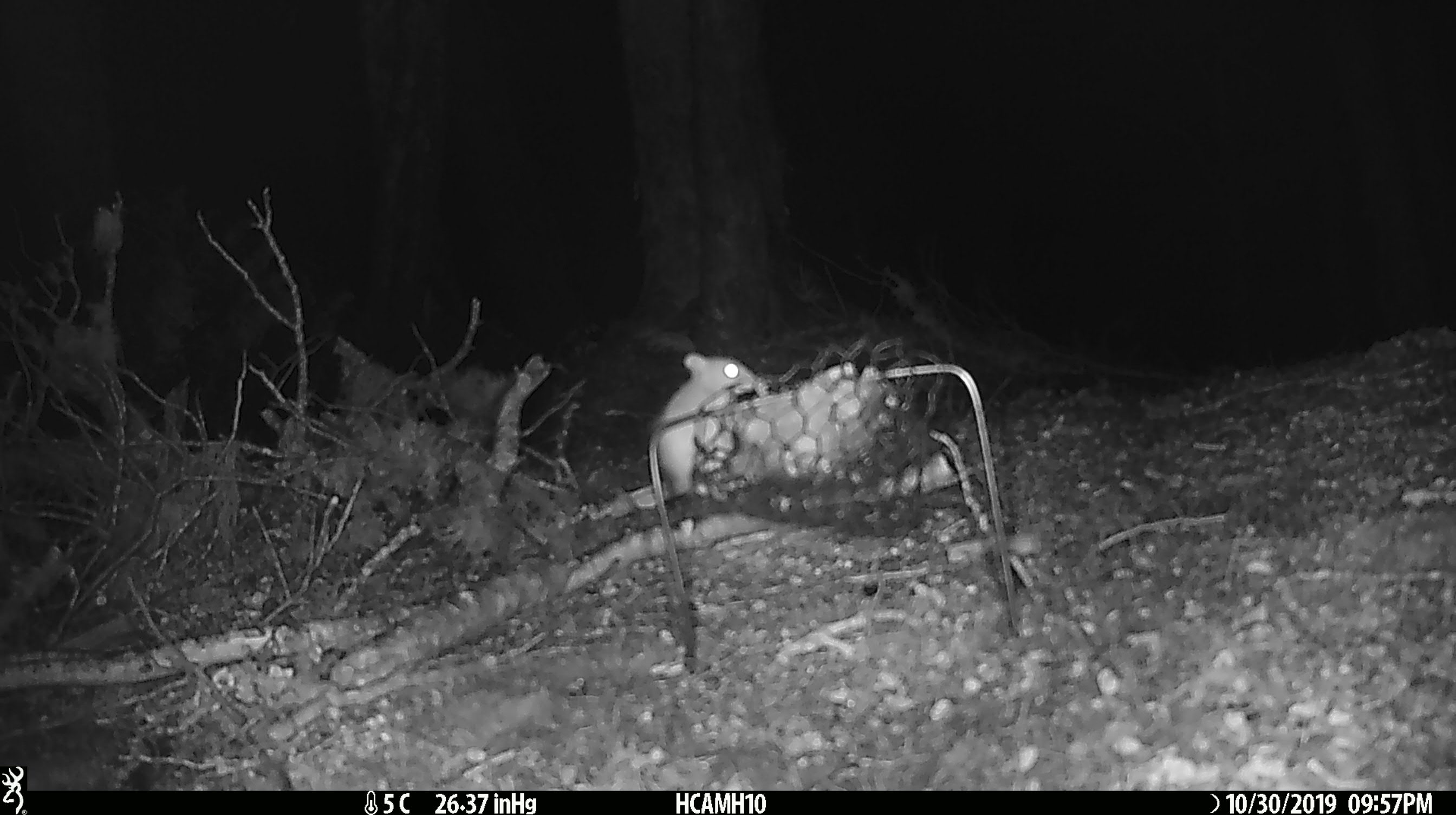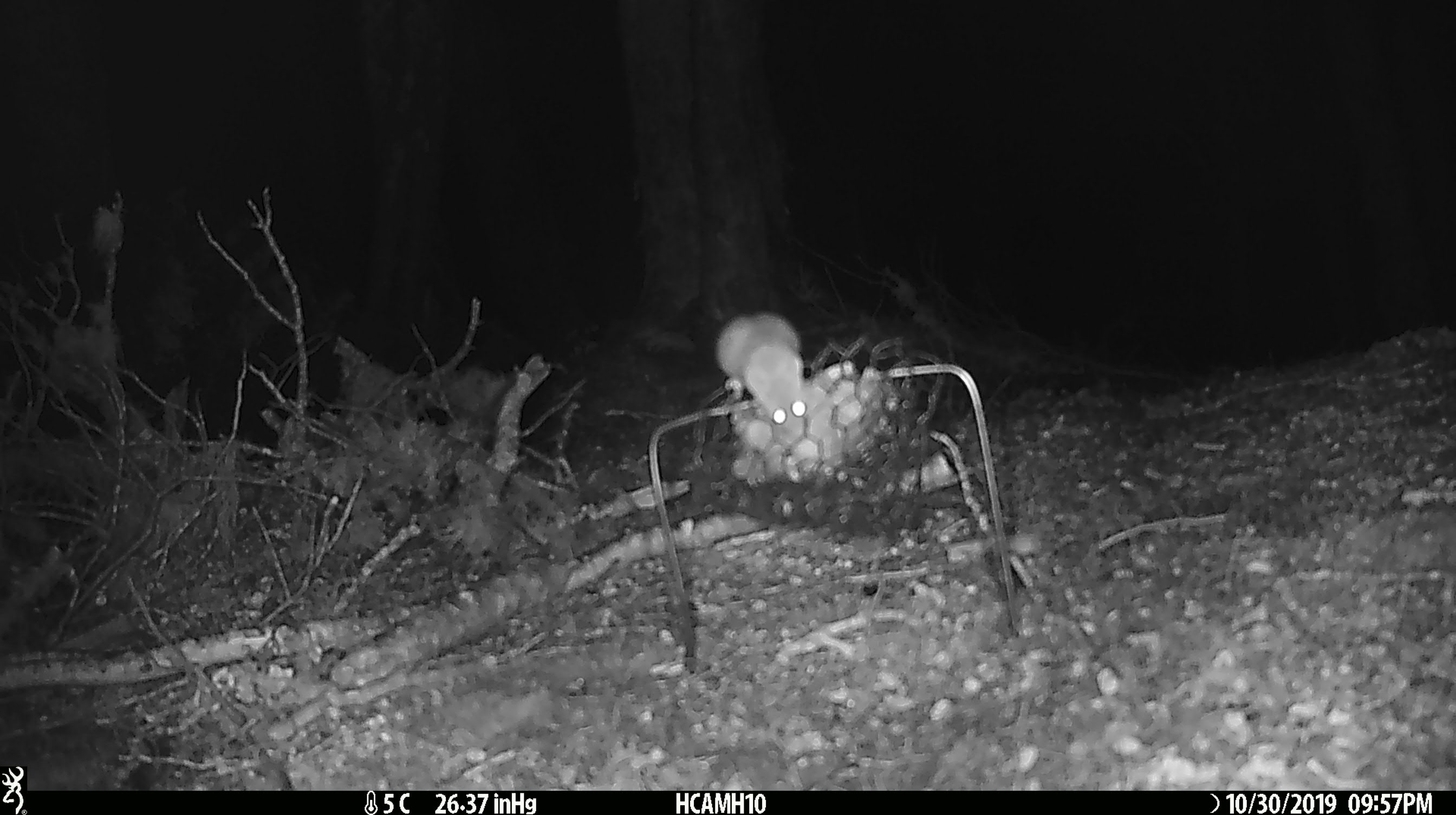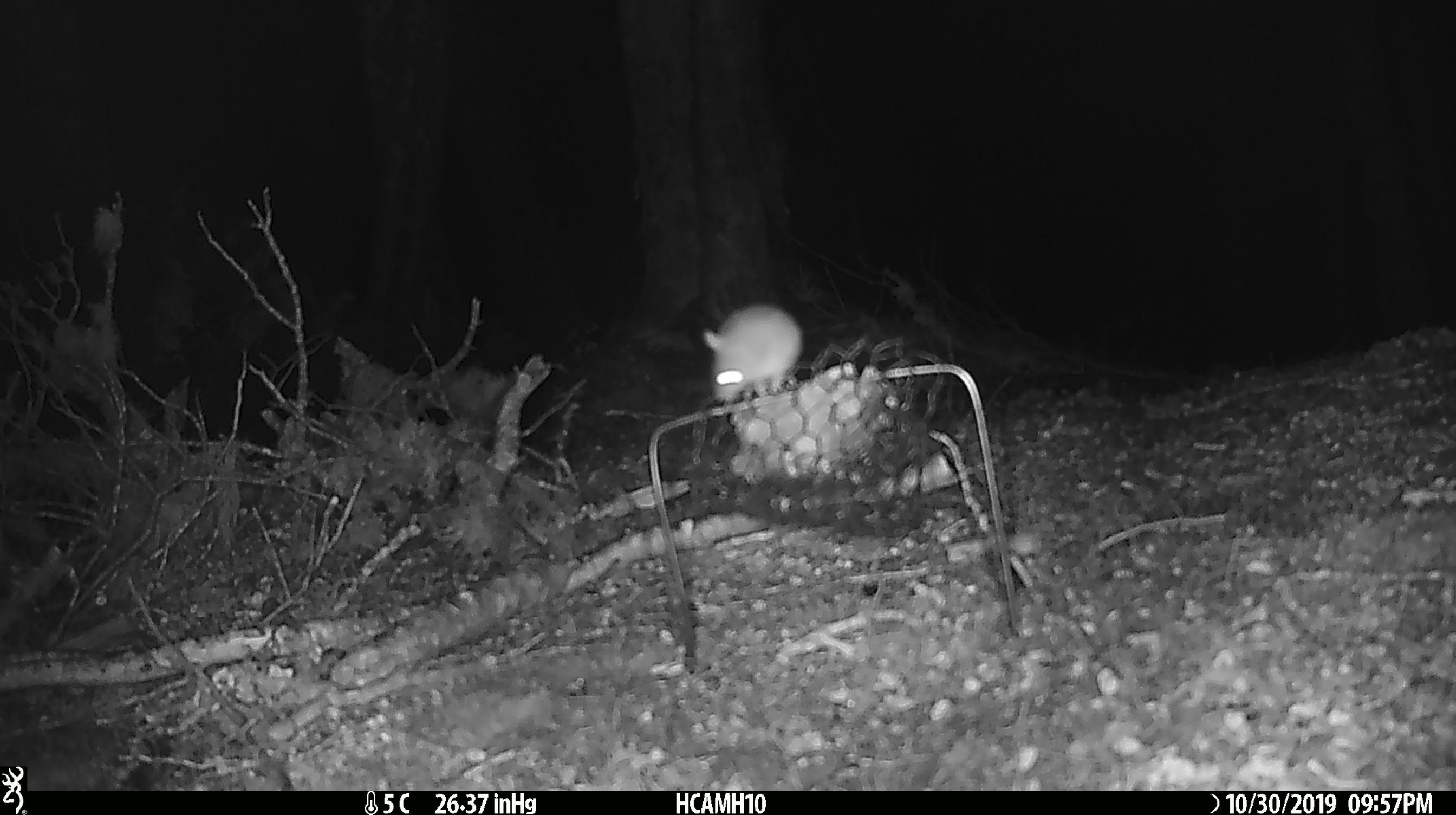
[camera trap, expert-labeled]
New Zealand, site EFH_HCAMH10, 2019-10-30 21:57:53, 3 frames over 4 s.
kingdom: Animalia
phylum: Chordata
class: Mammalia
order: Rodentia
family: Muridae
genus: Mus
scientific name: Mus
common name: mouse